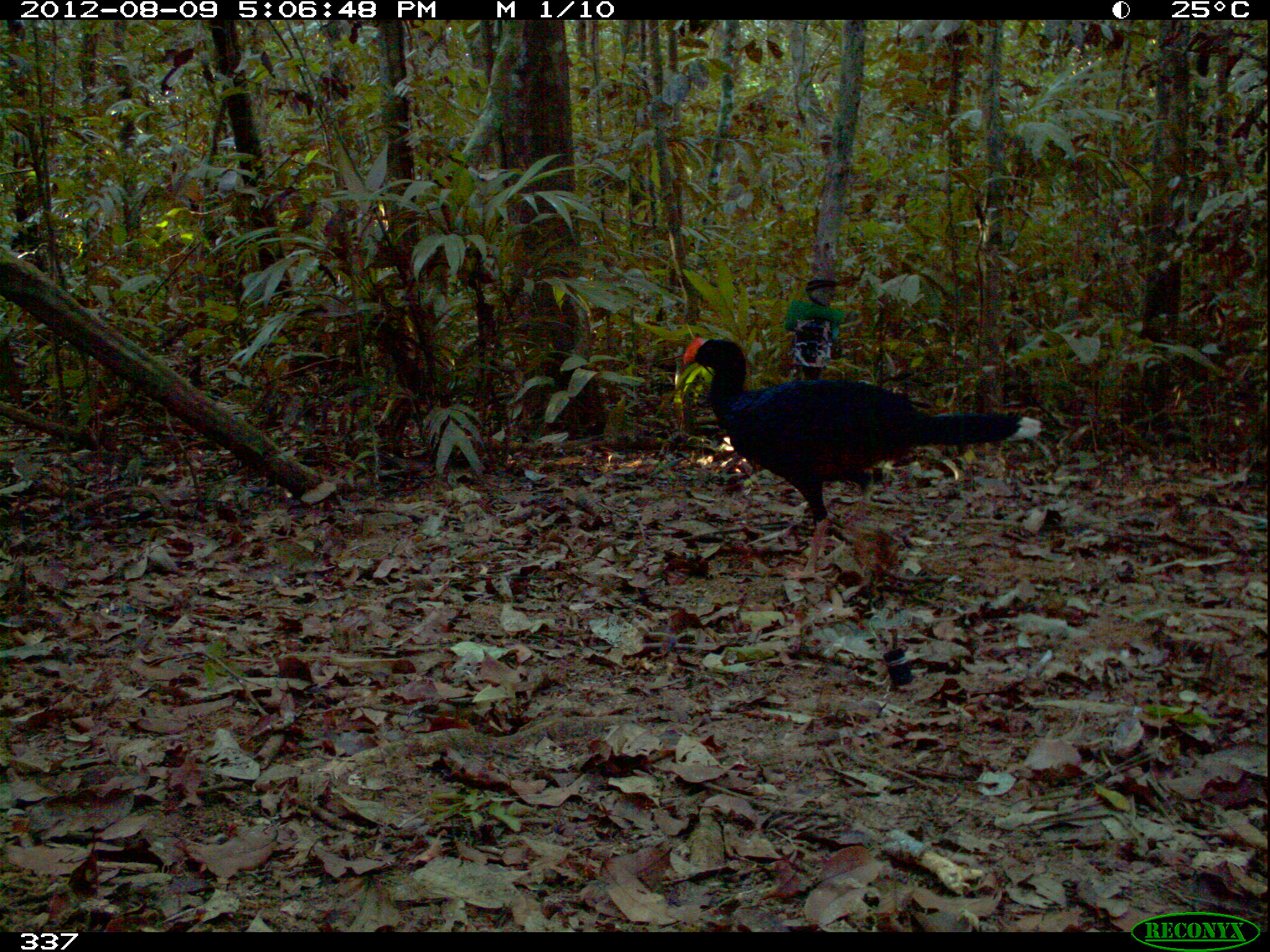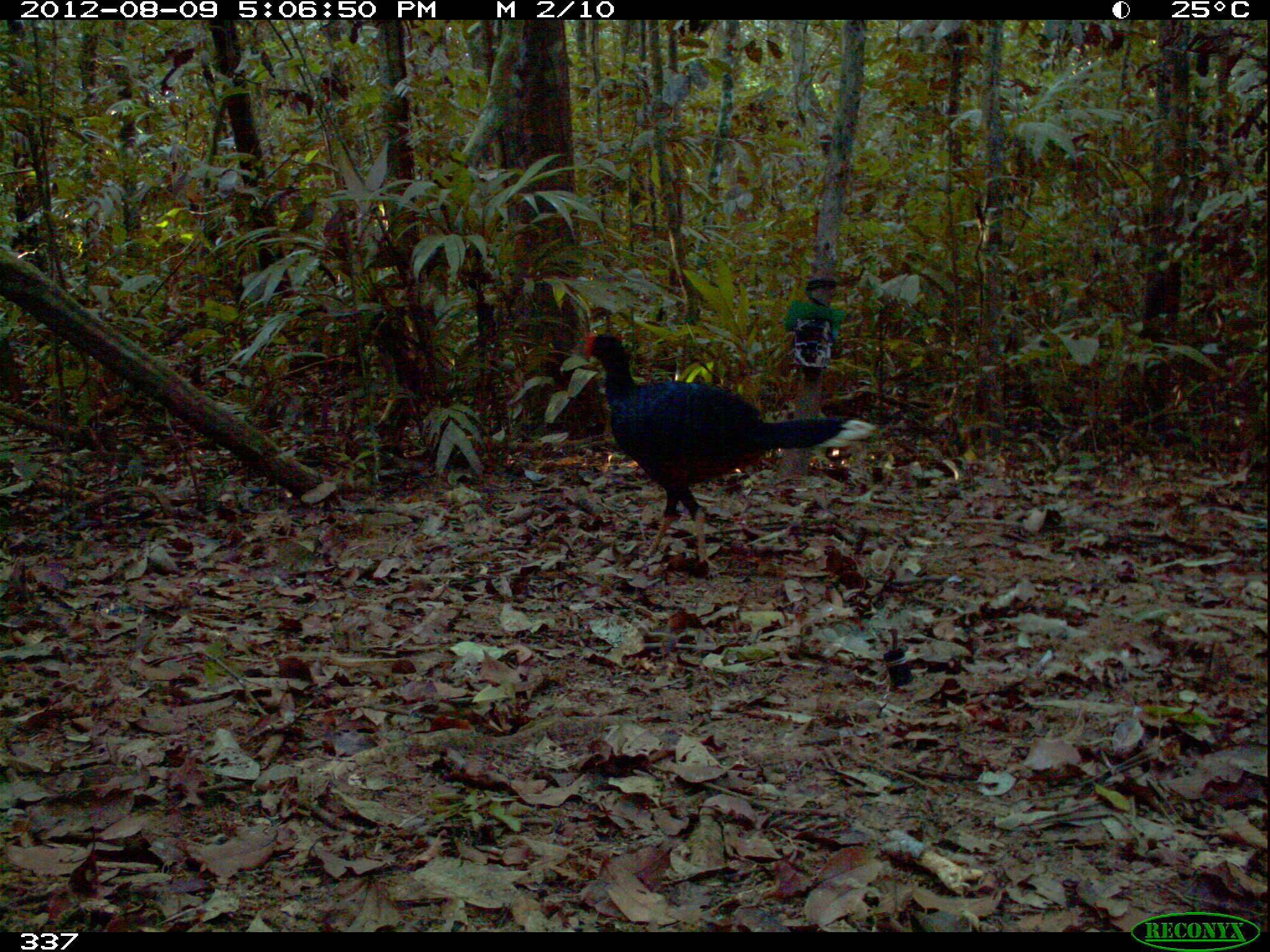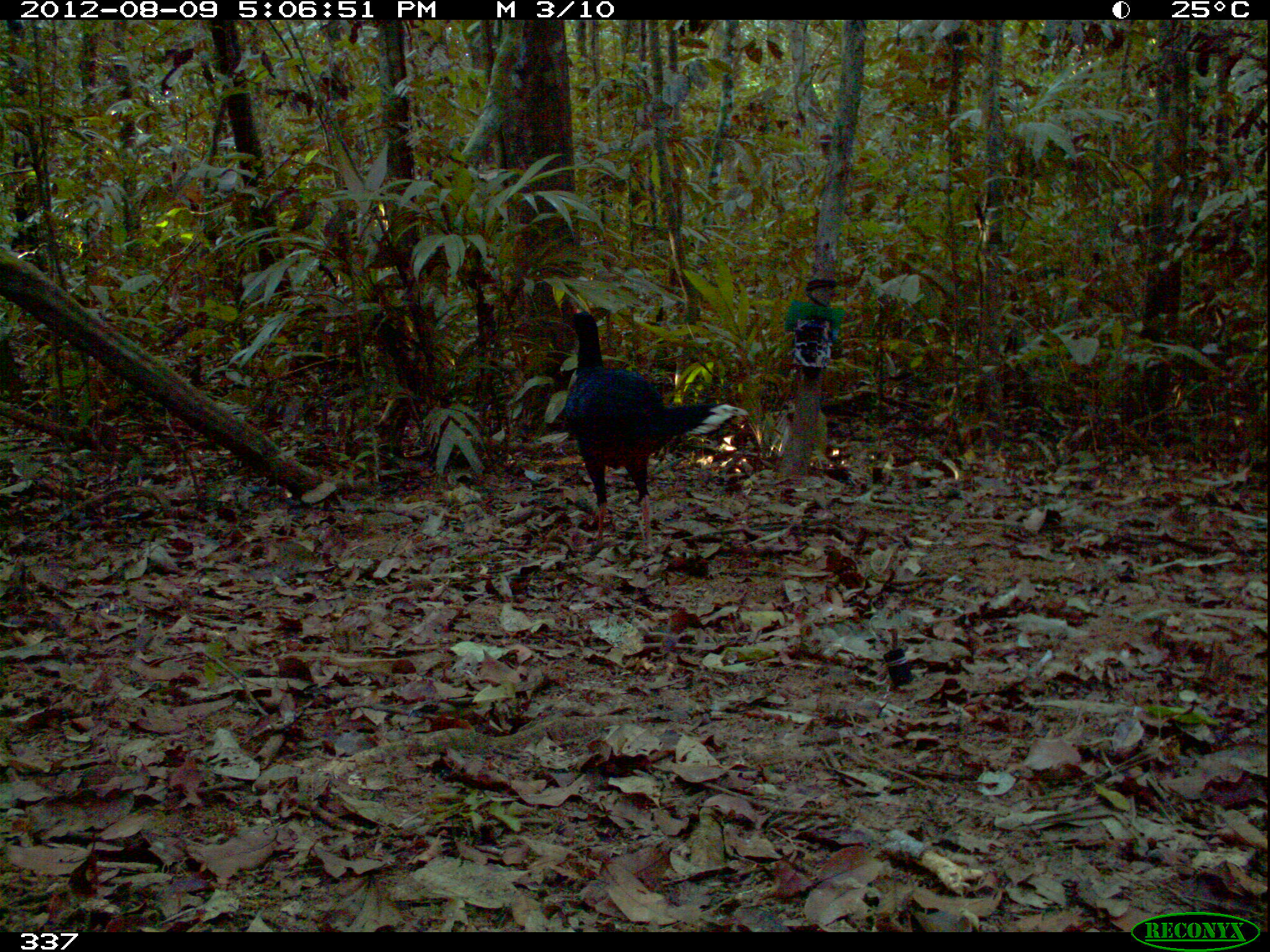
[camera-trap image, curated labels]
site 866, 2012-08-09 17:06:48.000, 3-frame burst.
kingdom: Animalia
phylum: Chordata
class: Aves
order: Galliformes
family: Cracidae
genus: Mitu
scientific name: Mitu tuberosum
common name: razor-billed curassow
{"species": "Mitu tuberosum (razor-billed curassow)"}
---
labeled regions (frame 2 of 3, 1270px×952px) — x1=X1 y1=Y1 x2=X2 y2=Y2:
mitu tuberosum: x1=583 y1=334 x2=875 y2=563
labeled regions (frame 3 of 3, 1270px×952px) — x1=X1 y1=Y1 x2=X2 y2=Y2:
mitu tuberosum: x1=559 y1=310 x2=750 y2=555